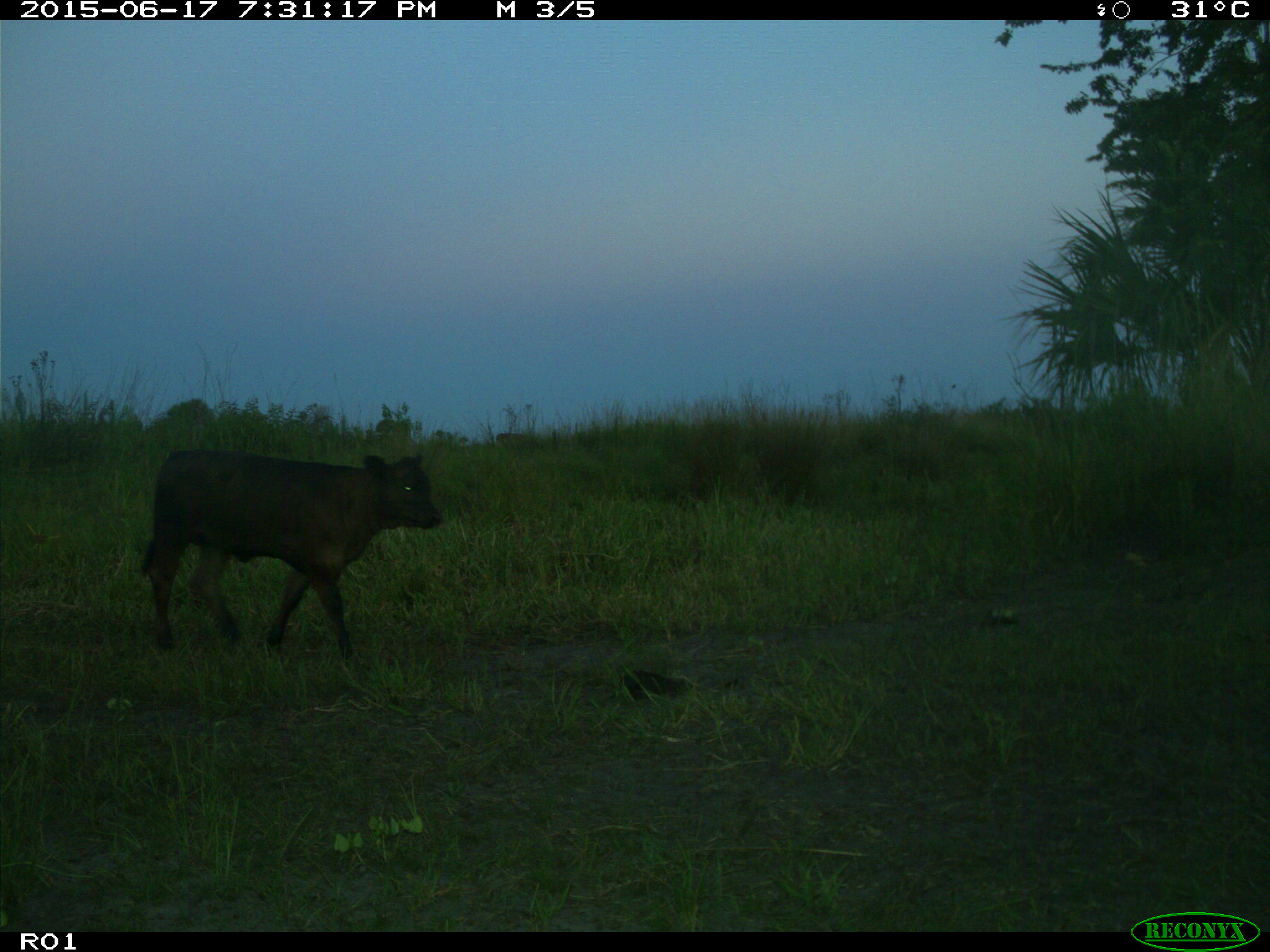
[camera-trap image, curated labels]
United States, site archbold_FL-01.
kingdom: Animalia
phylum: Chordata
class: Mammalia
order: Artiodactyla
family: Bovidae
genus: Bos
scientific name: Bos taurus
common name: domestic cow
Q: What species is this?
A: Bos taurus (domestic cow).